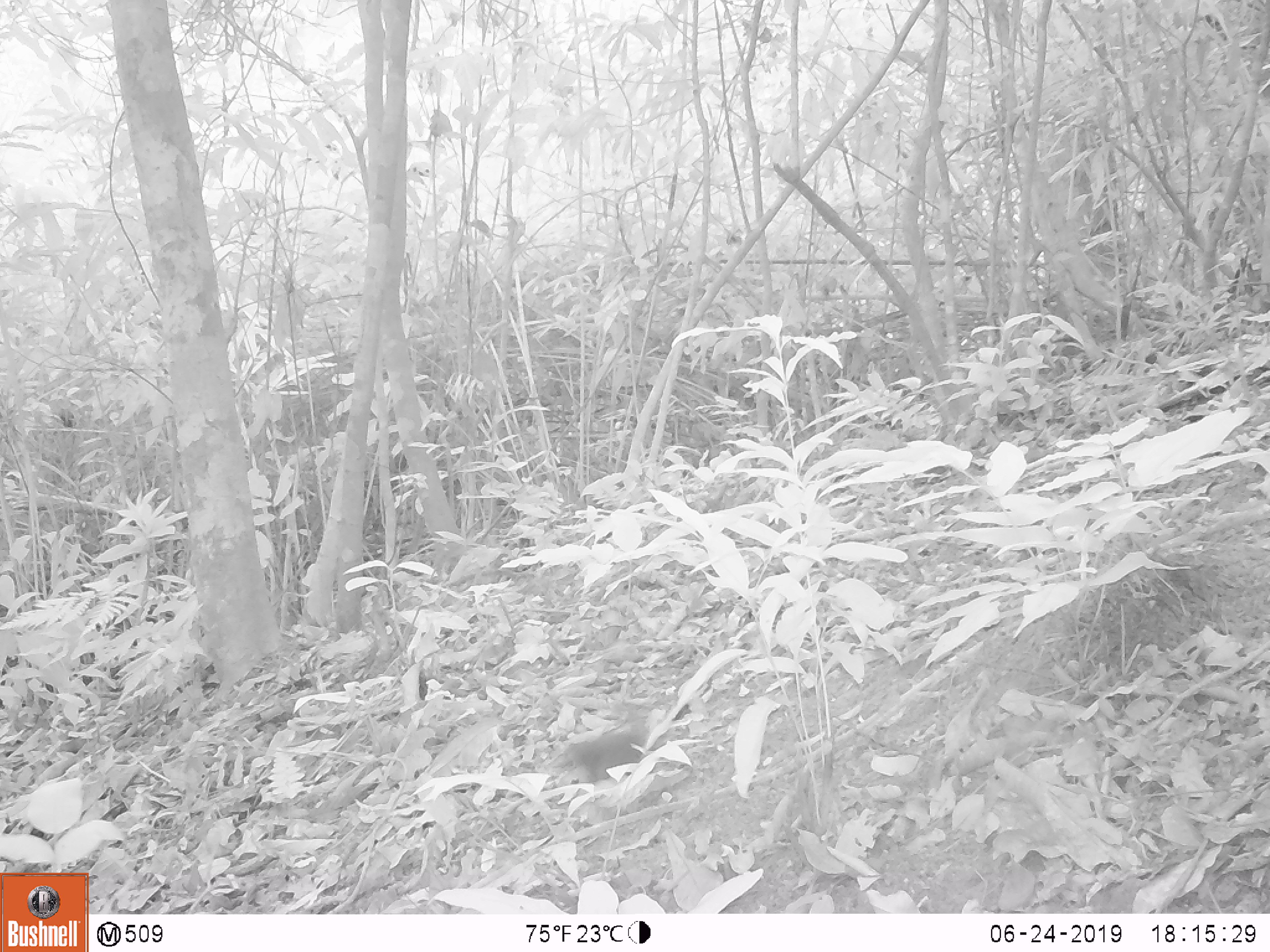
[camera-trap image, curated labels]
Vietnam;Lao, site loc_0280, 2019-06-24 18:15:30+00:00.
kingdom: Animalia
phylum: Chordata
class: Aves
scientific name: Aves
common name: bird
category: unidentified bird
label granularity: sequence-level